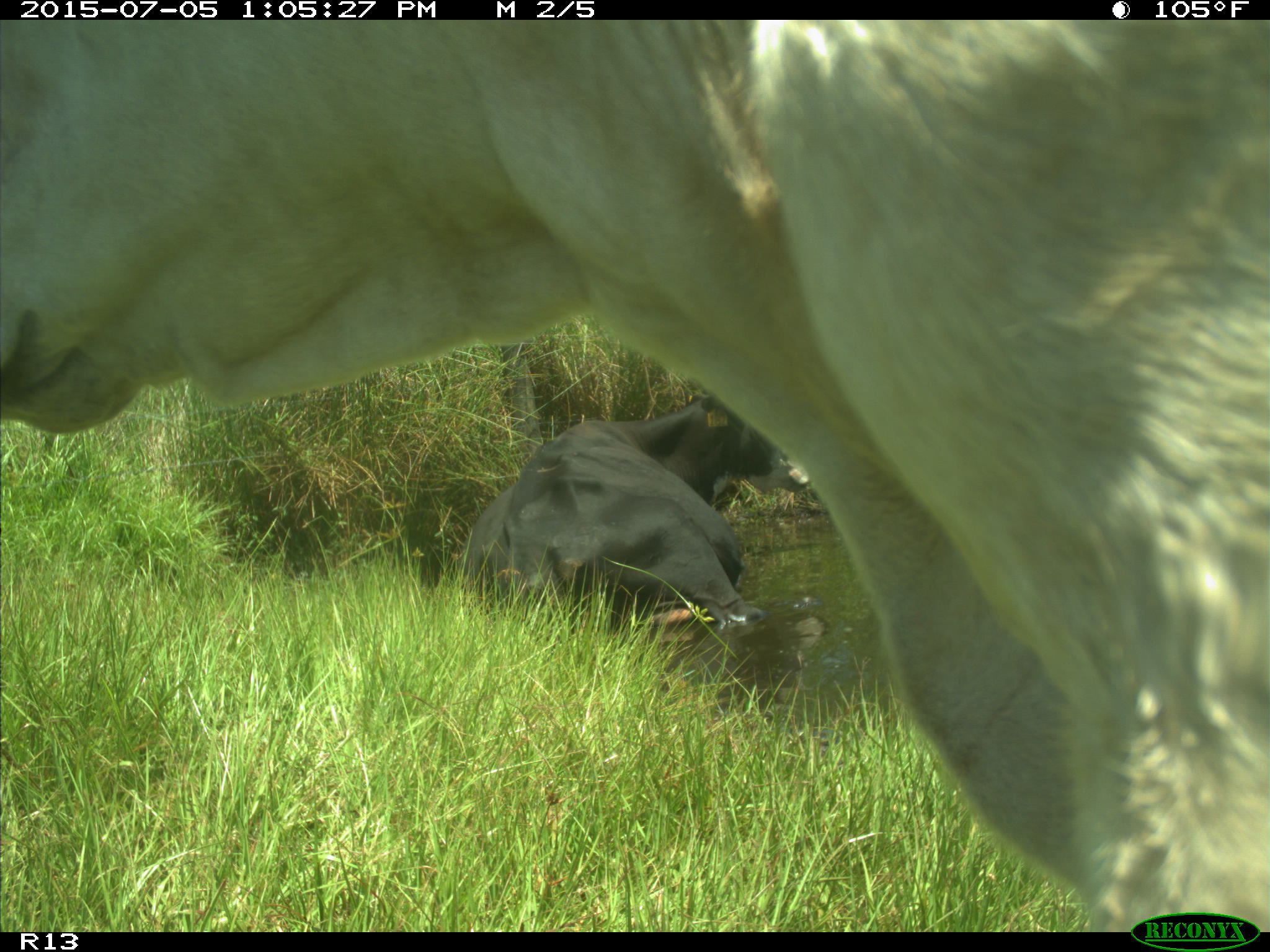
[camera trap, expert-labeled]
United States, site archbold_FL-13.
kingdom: Animalia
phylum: Chordata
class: Mammalia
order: Artiodactyla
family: Bovidae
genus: Bos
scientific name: Bos taurus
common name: domestic cow